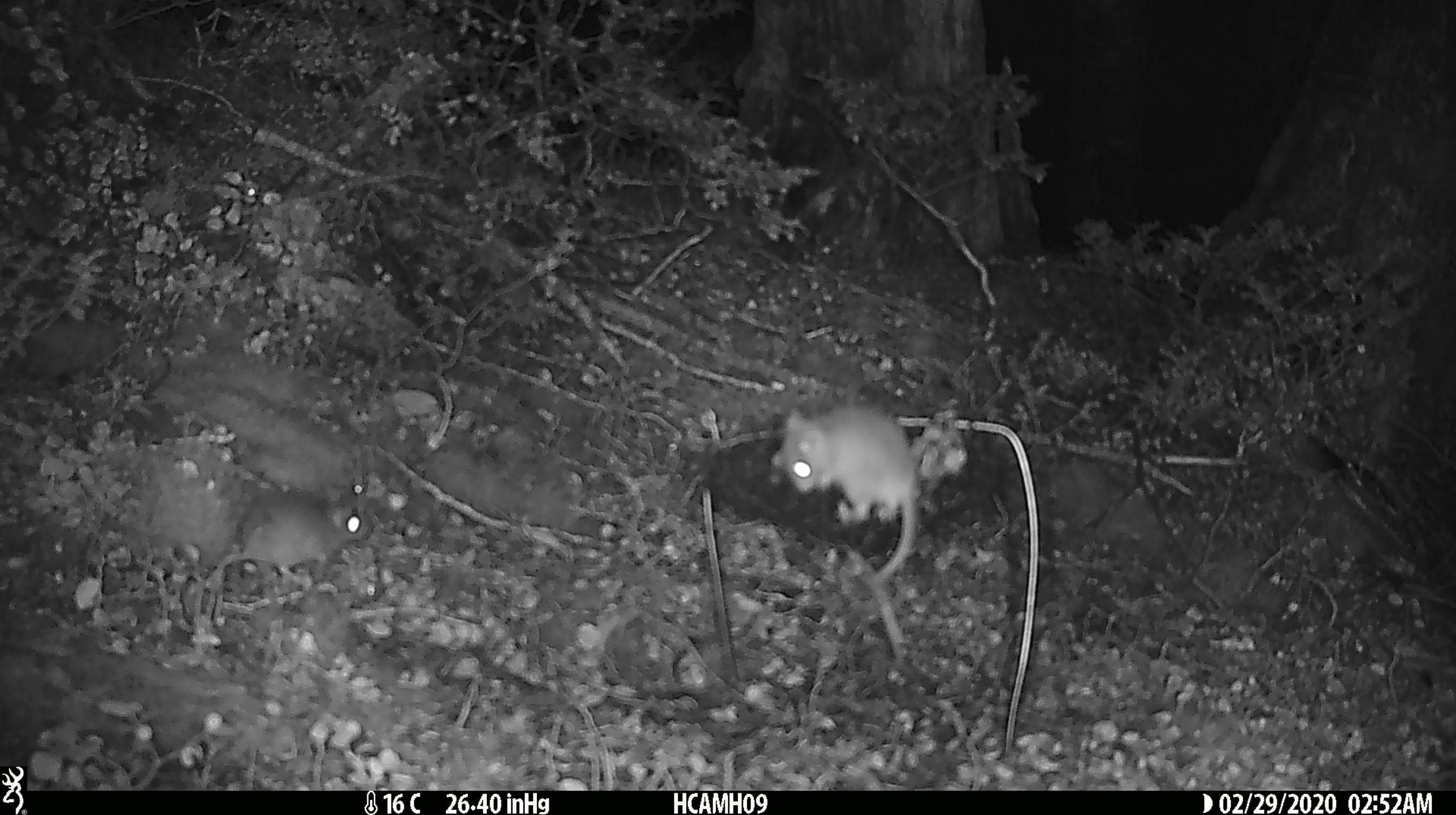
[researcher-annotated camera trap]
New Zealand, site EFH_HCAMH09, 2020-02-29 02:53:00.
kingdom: Animalia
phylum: Chordata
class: Mammalia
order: Rodentia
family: Muridae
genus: Mus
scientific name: Mus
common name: mouse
Mouse (Mus).